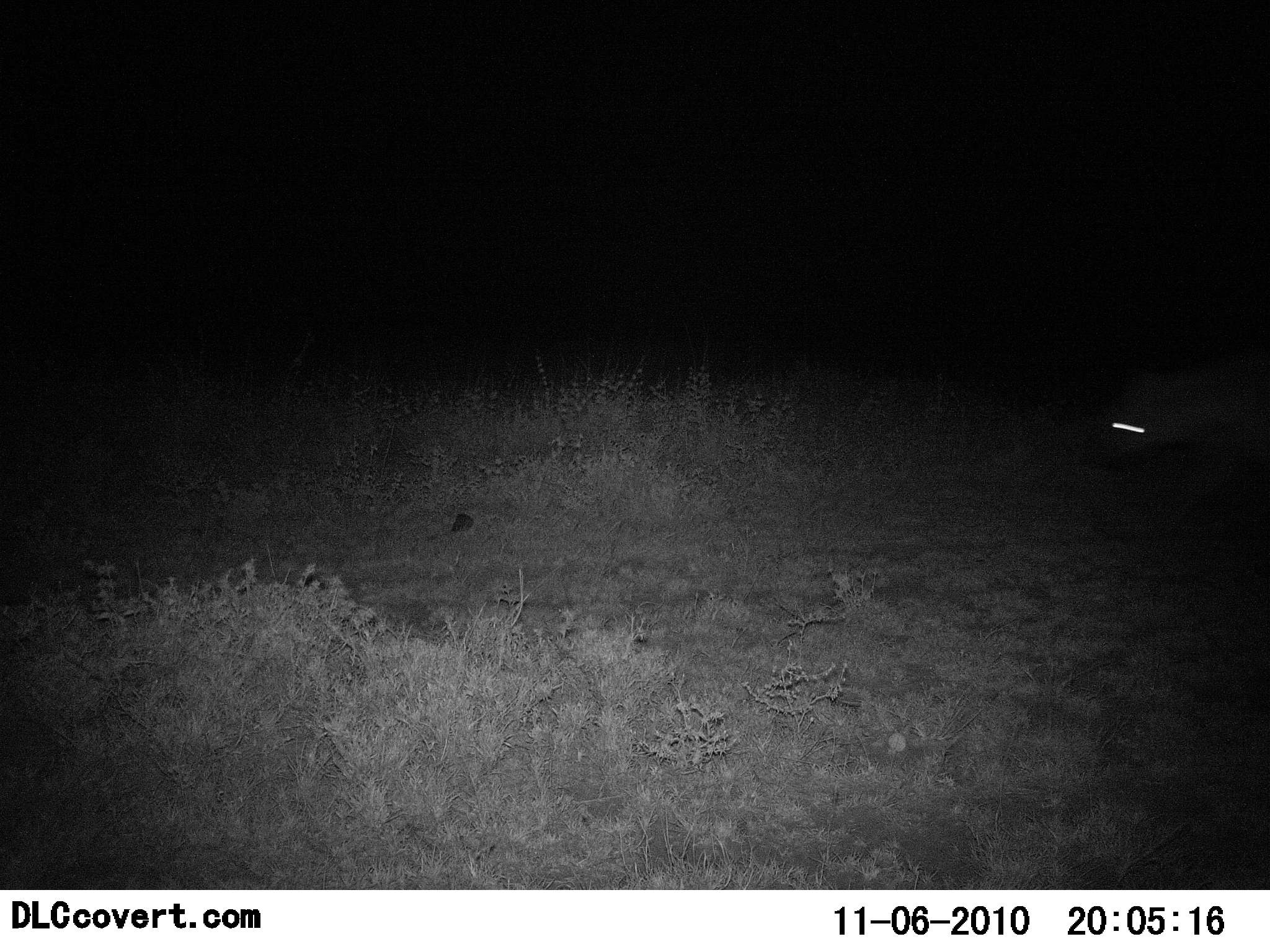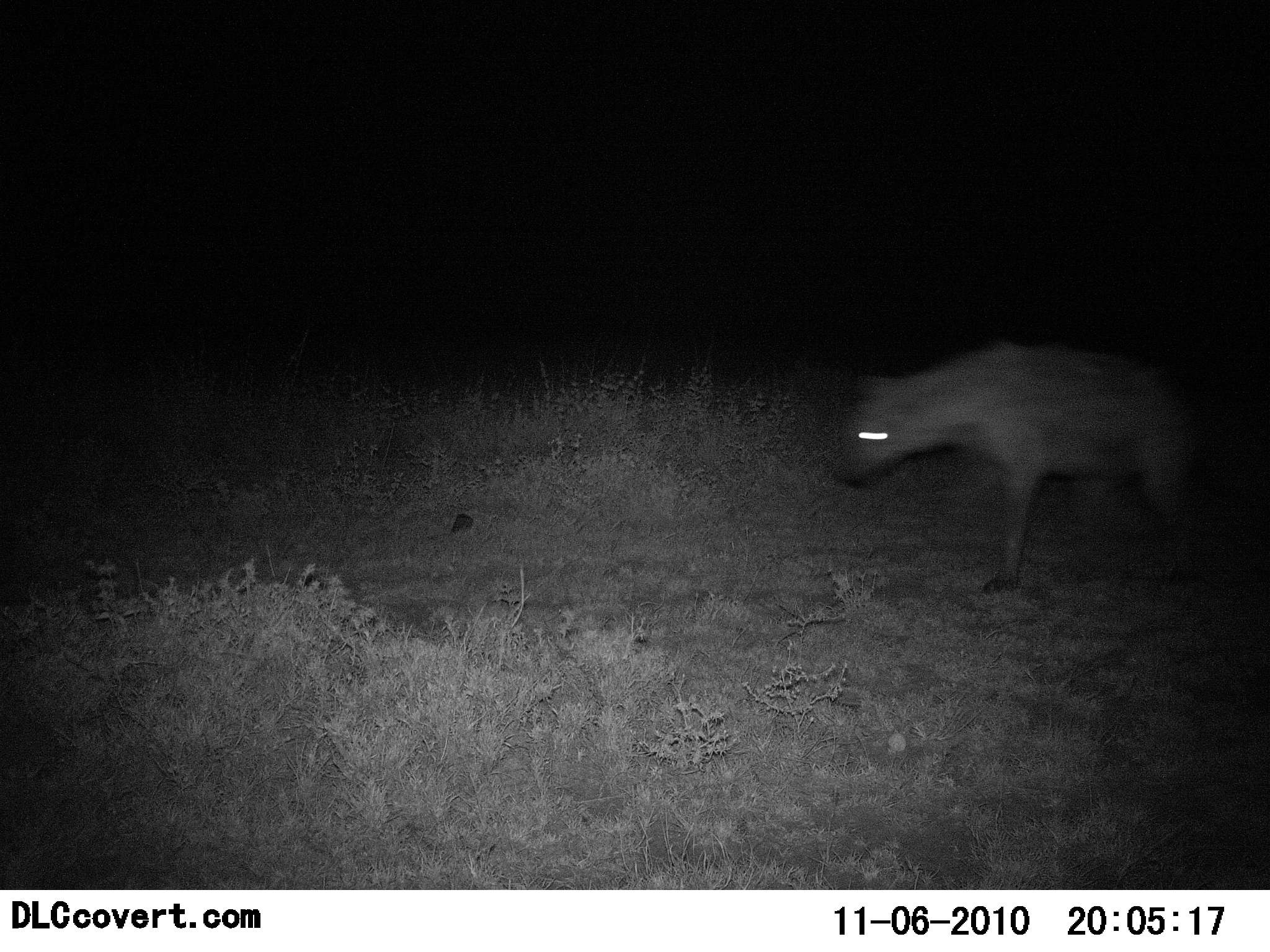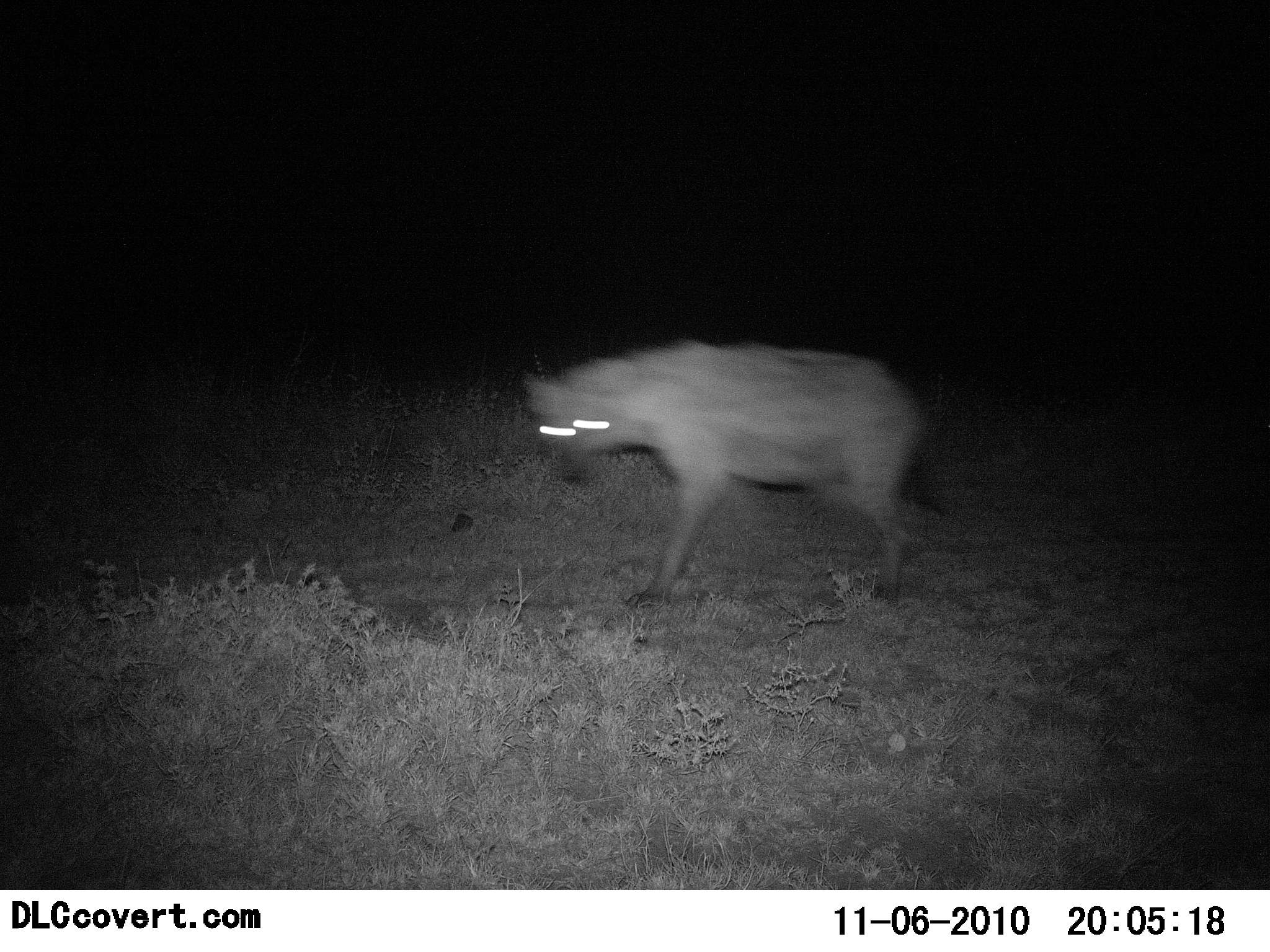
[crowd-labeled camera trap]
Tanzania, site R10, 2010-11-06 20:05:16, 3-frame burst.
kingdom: Animalia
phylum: Chordata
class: Mammalia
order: Carnivora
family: Hyaenidae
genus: Crocuta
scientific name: Crocuta crocuta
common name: spotted hyena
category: hyenaspotted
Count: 1.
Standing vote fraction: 6%.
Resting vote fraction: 0%.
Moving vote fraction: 100%.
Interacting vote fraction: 0%.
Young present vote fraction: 0%.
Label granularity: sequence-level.